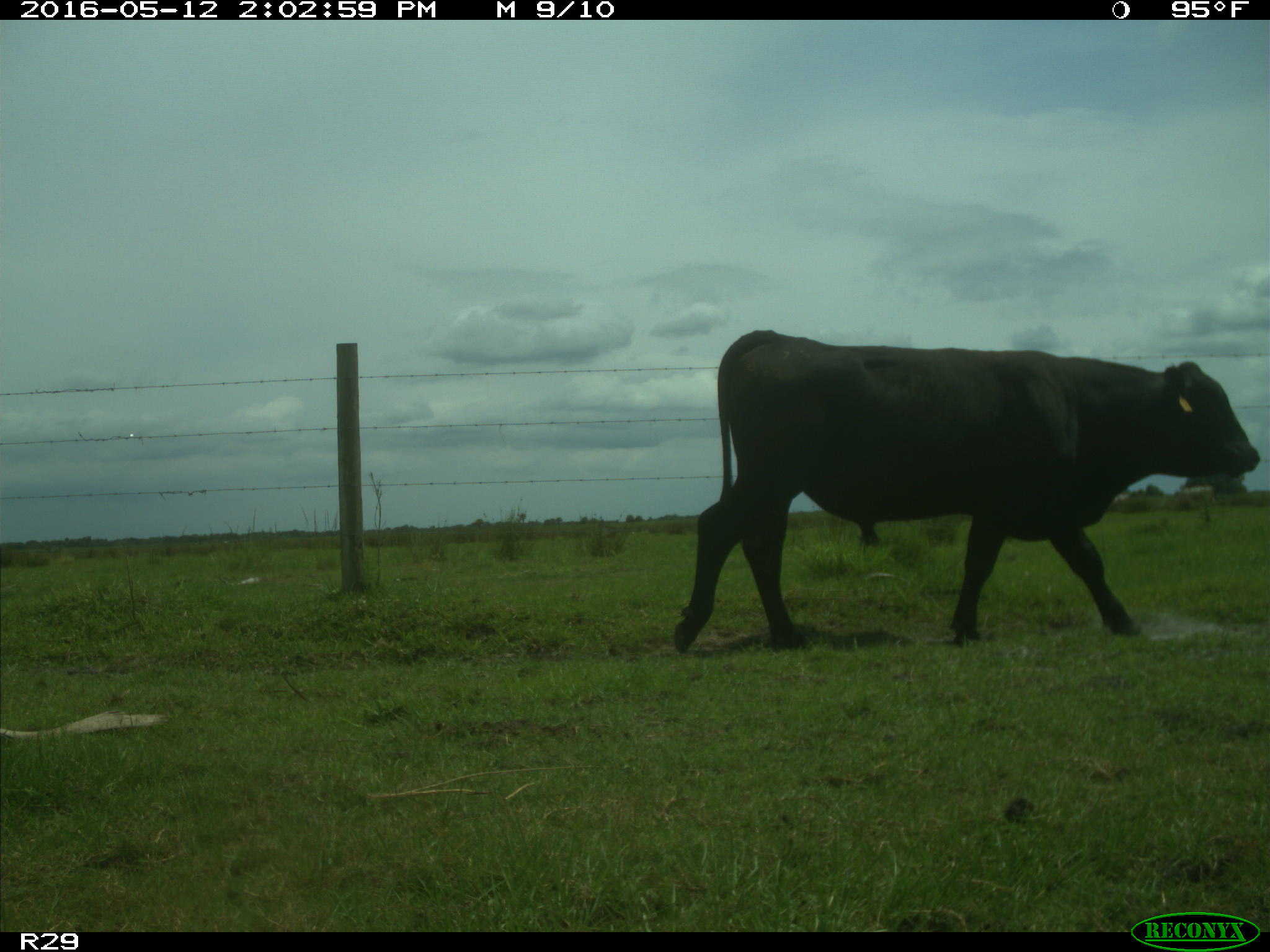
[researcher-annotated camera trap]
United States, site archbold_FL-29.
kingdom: Animalia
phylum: Chordata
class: Mammalia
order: Artiodactyla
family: Bovidae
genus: Bos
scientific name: Bos taurus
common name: domestic cow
Bos taurus (domestic cow).